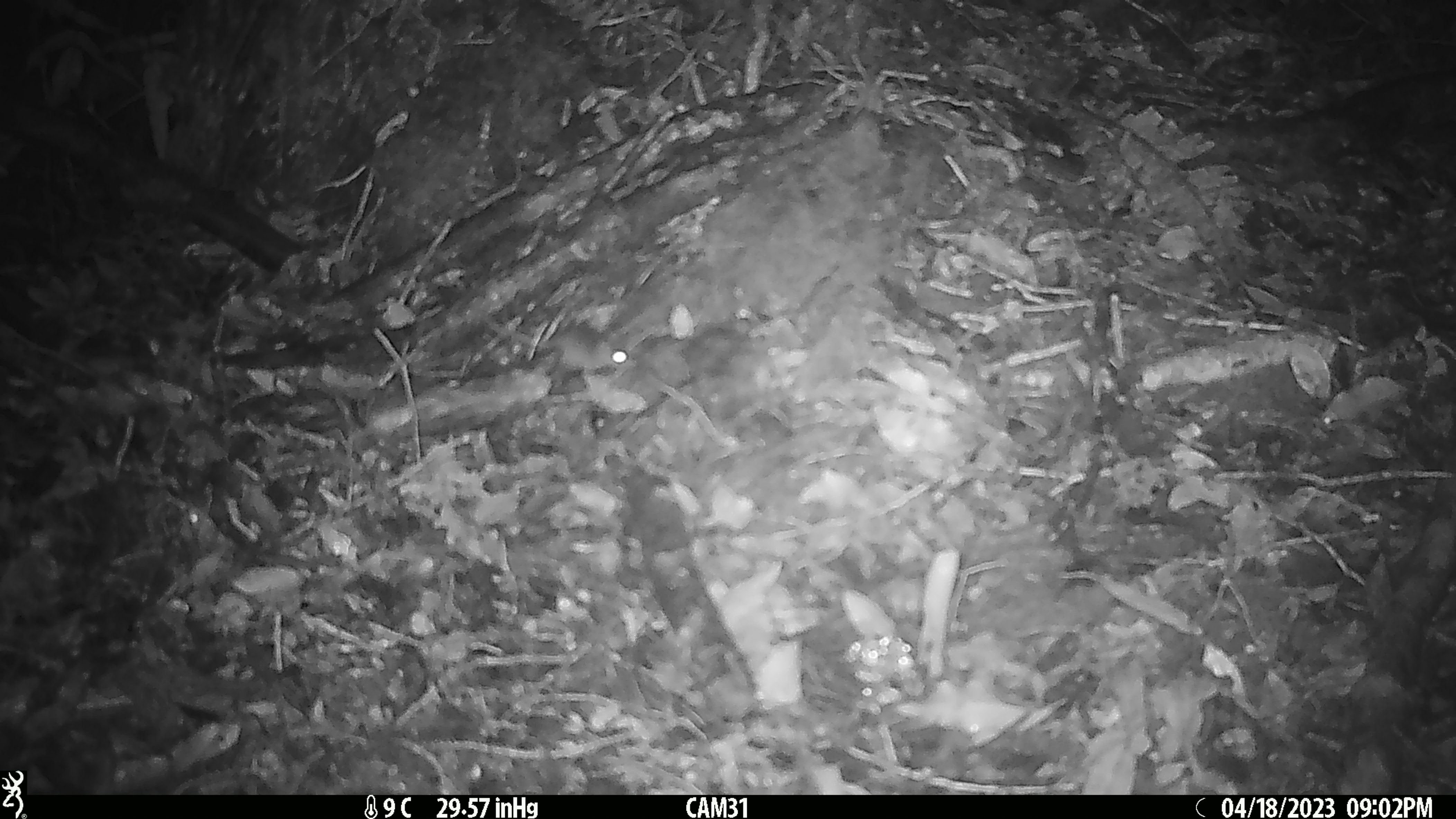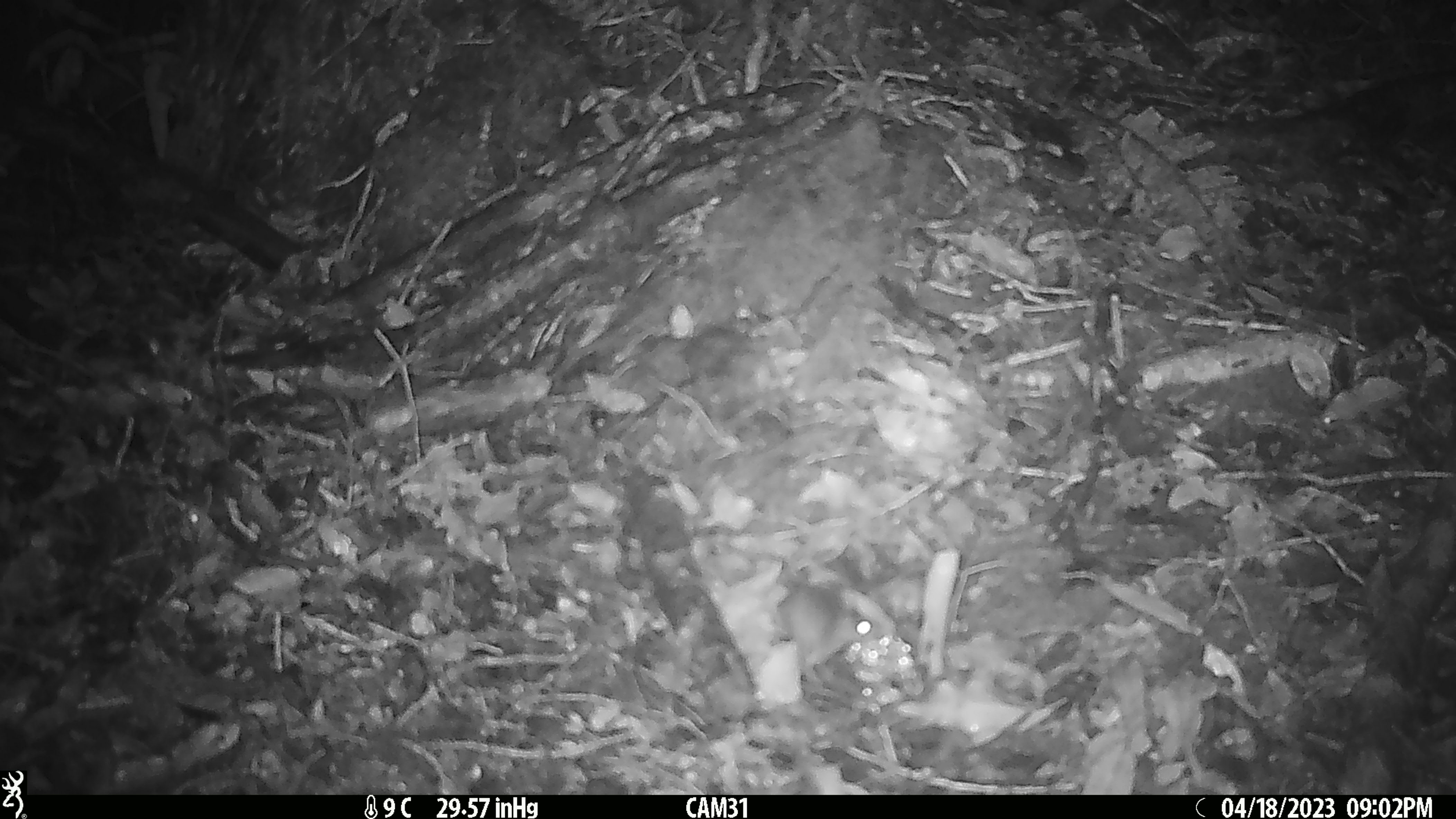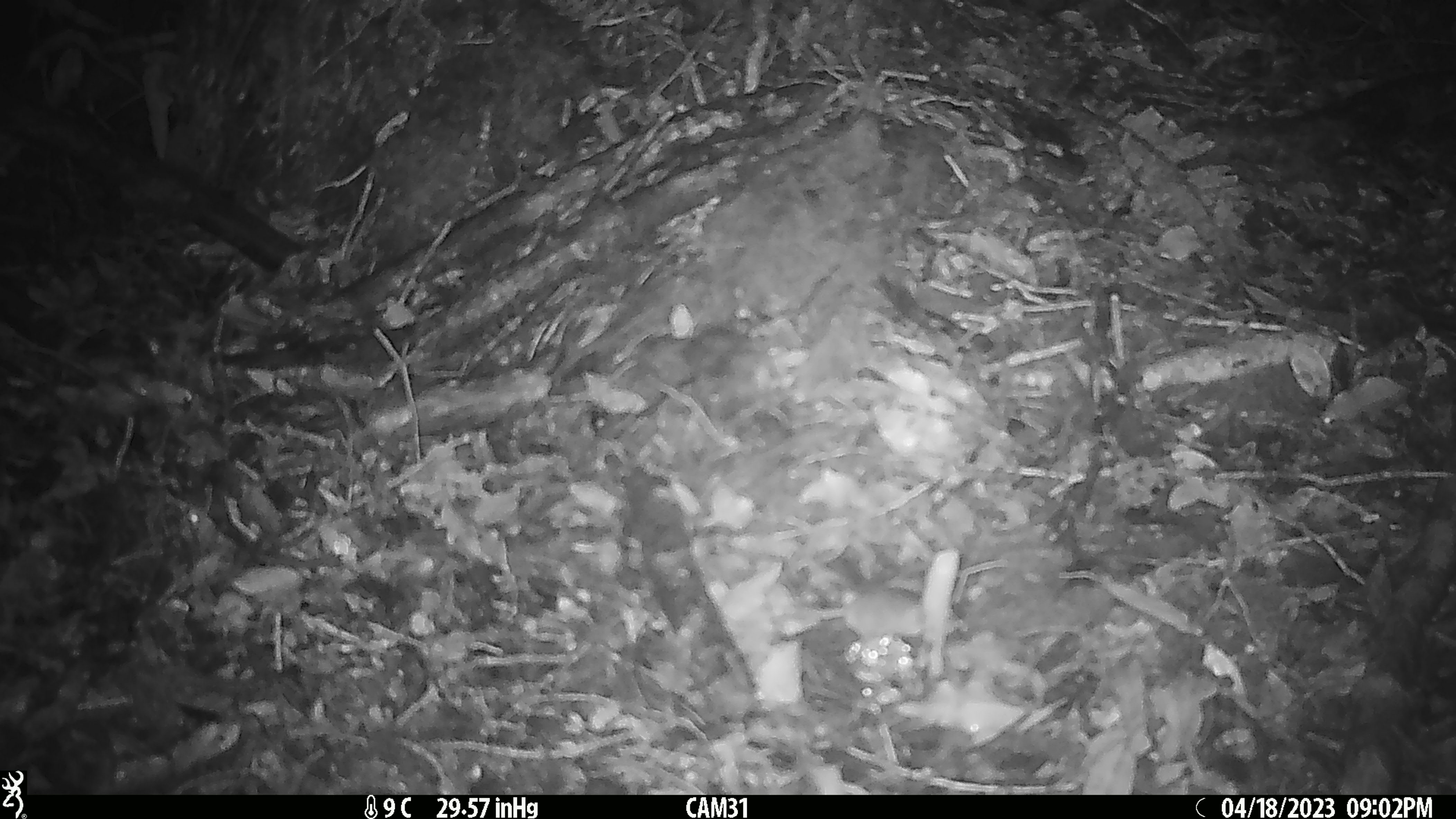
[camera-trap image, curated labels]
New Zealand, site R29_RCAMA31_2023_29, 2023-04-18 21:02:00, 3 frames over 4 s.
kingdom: Animalia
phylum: Chordata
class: Mammalia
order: Rodentia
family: Muridae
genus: Mus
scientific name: Mus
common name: mouse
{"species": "mouse (Mus)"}